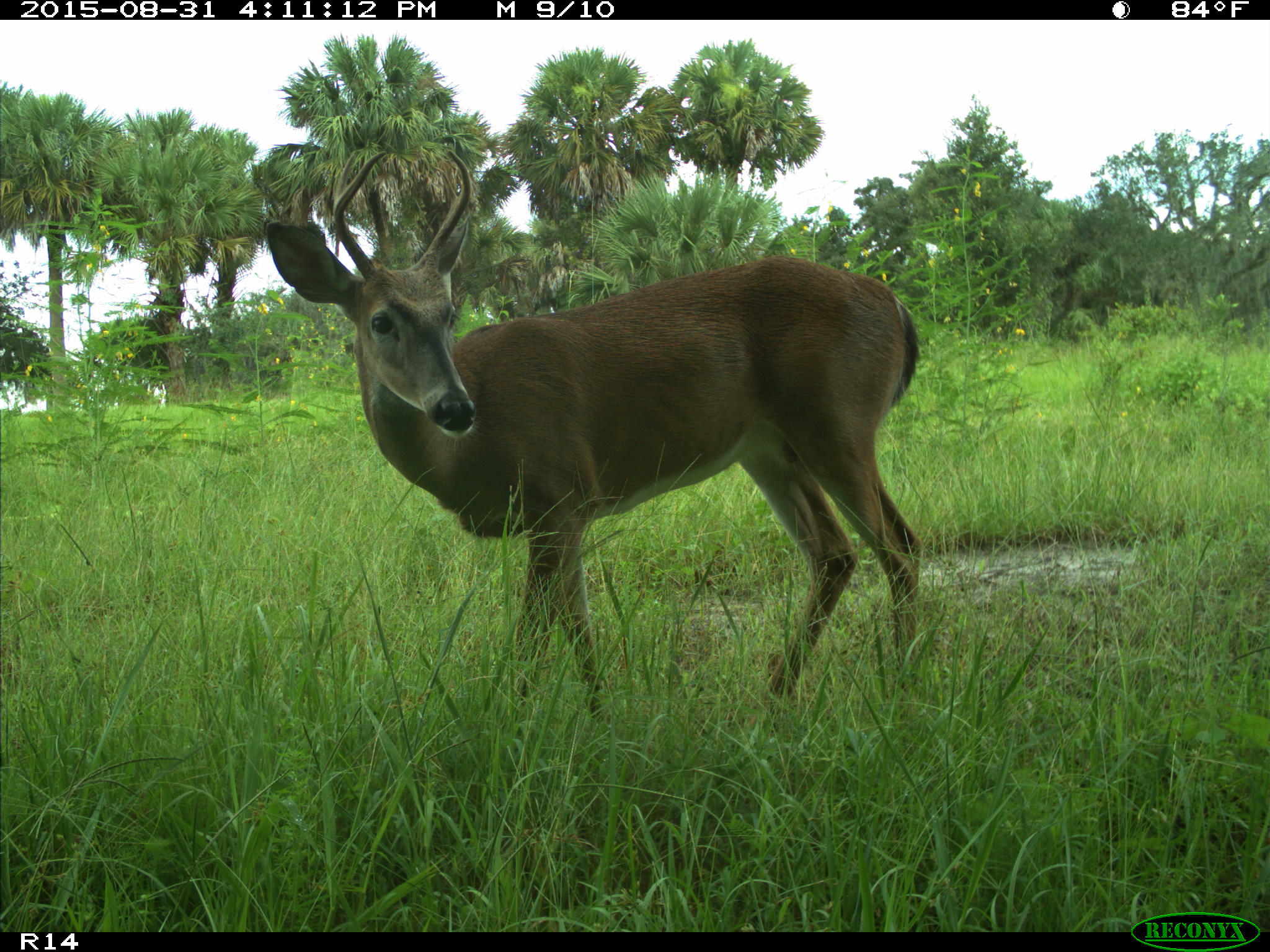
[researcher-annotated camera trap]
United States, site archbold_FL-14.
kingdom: Animalia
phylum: Chordata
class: Mammalia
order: Artiodactyla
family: Cervidae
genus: Odocoileus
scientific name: Odocoileus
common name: deer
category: unidentified deer